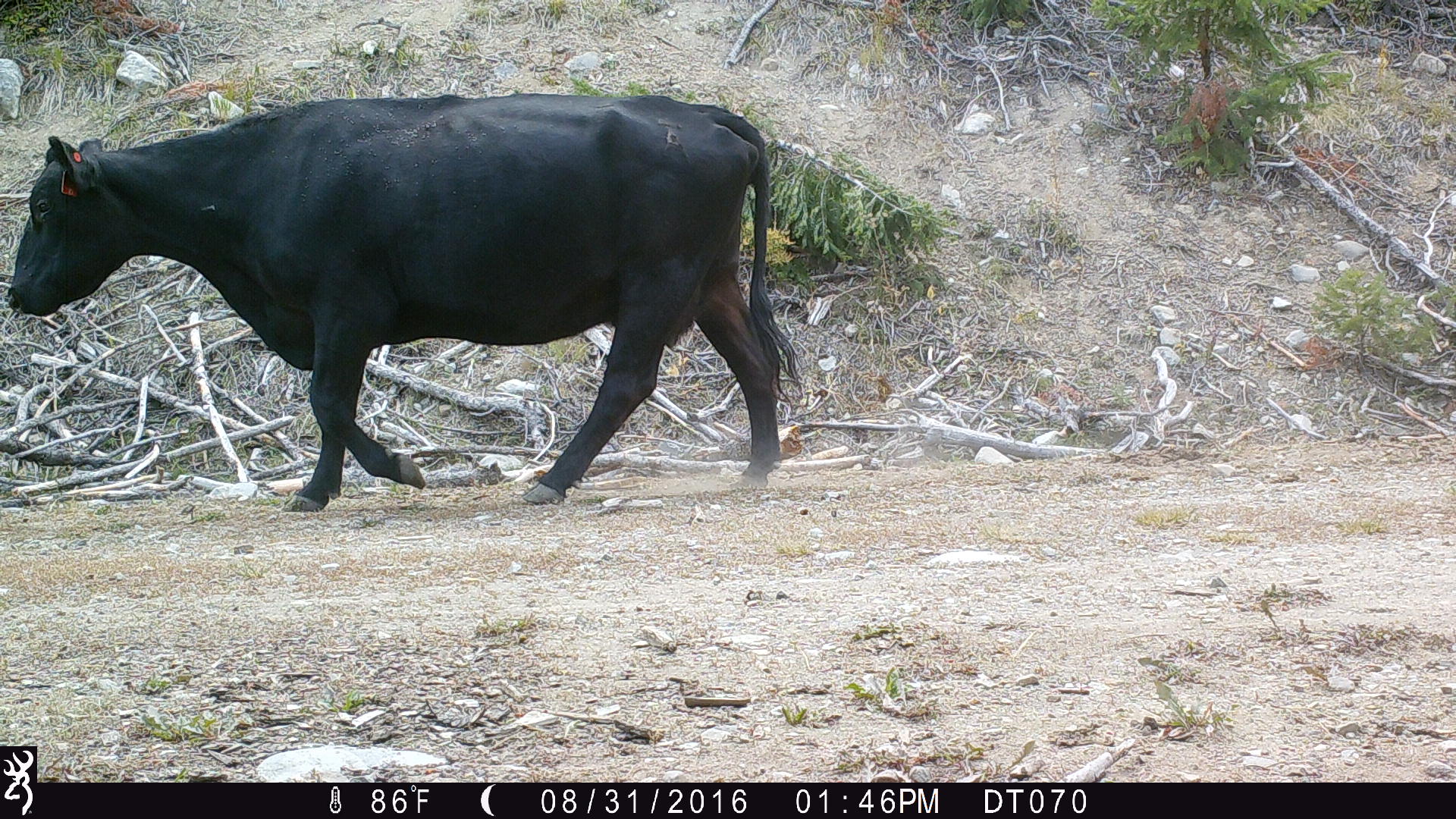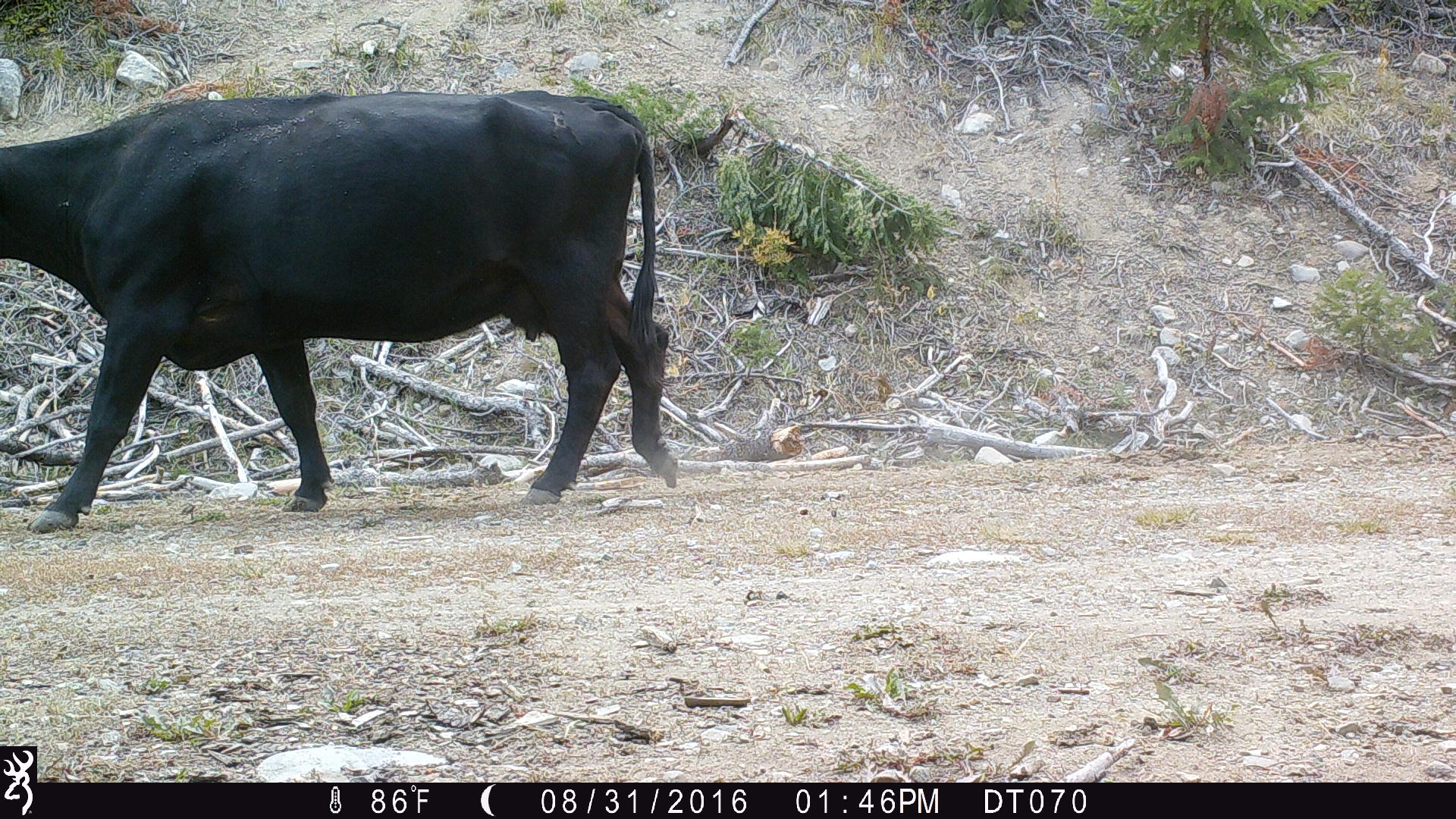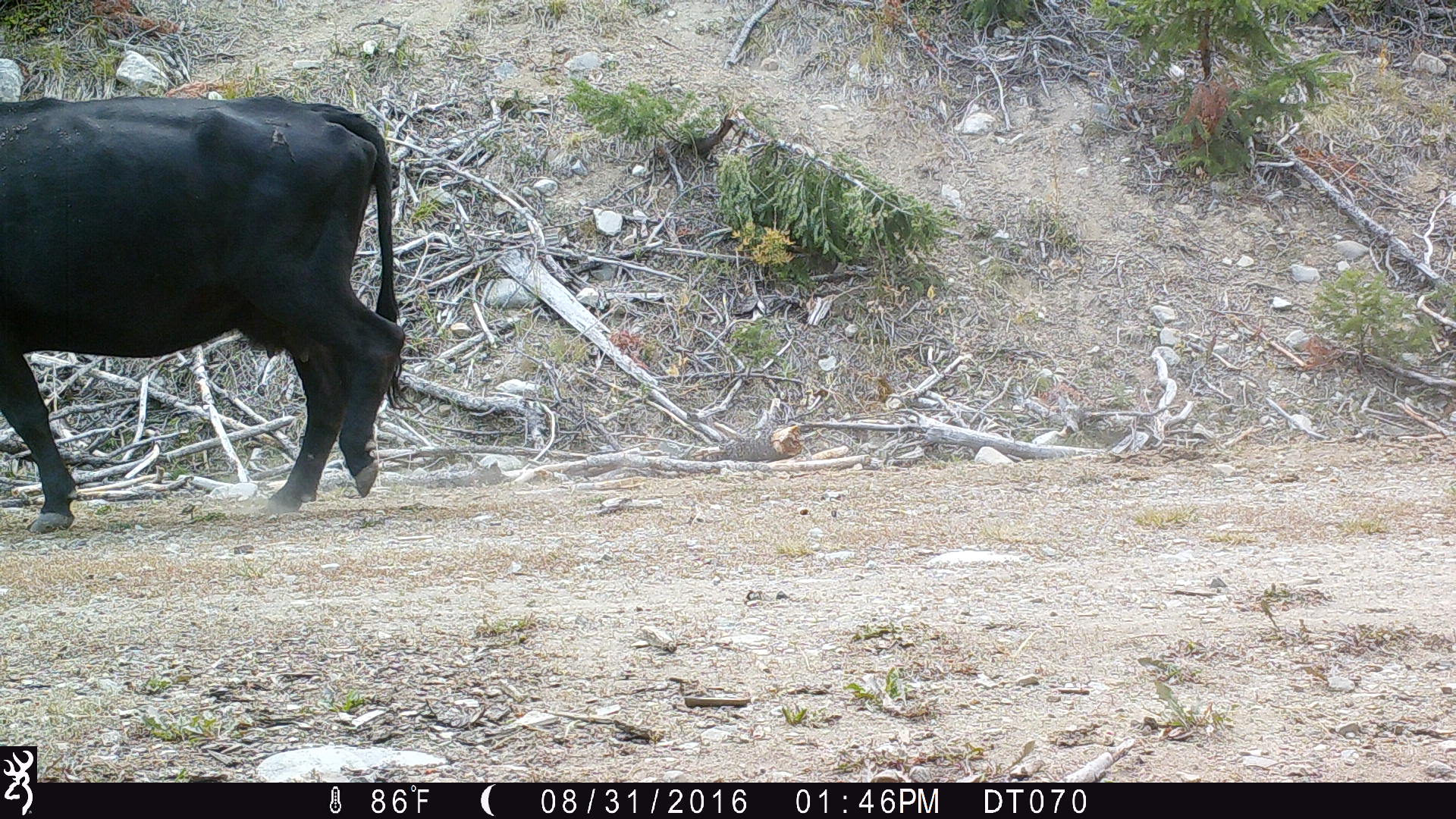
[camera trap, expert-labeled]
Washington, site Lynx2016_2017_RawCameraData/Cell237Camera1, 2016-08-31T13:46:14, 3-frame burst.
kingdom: Animalia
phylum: Chordata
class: Mammalia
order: Artiodactyla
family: Bovidae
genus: Bos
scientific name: Bos taurus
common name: domestic cattle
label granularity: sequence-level